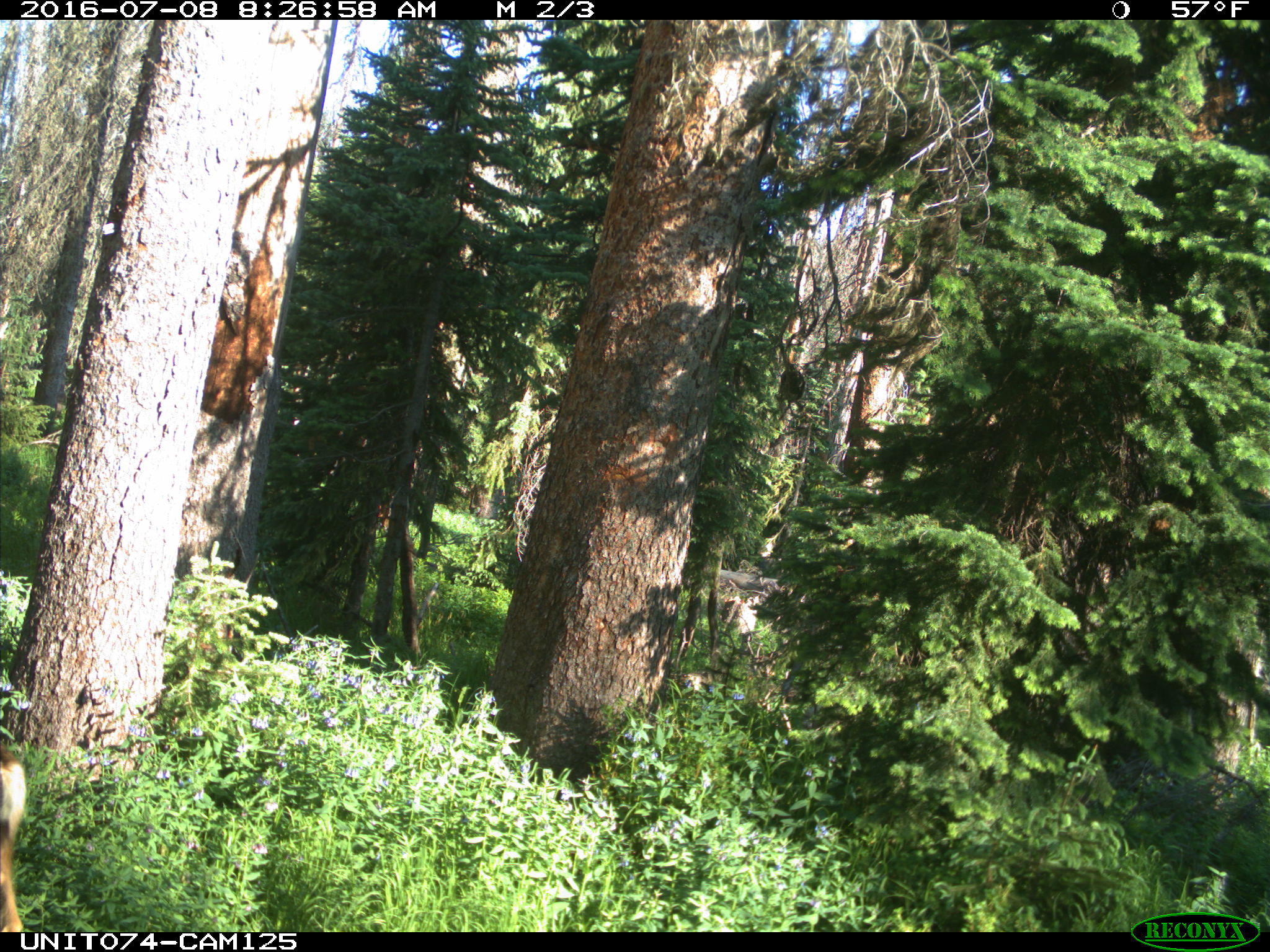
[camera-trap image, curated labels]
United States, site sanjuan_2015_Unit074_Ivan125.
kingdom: Animalia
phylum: Chordata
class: Mammalia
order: Artiodactyla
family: Cervidae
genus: Odocoileus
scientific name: Odocoileus hemionus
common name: mule deer